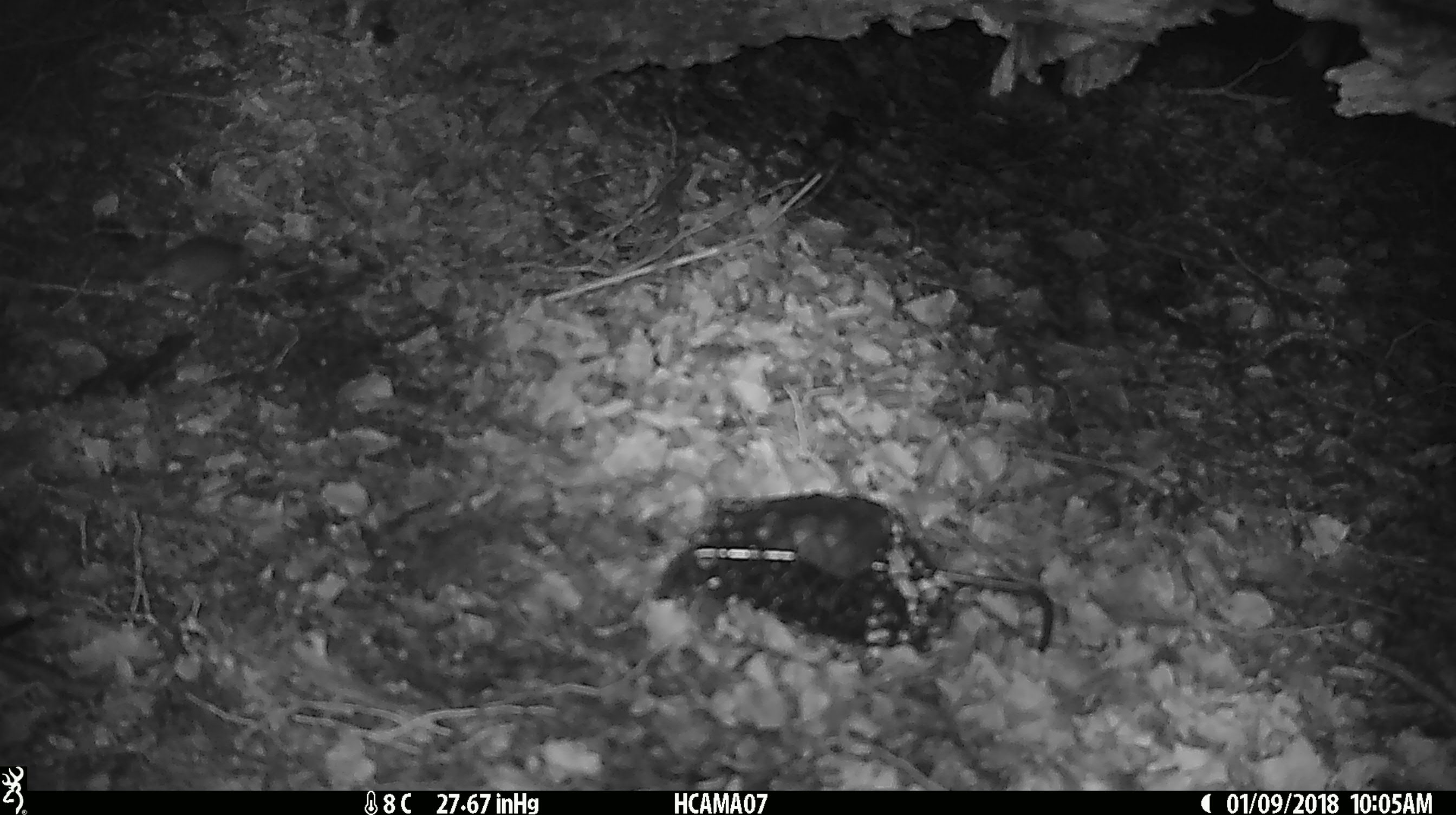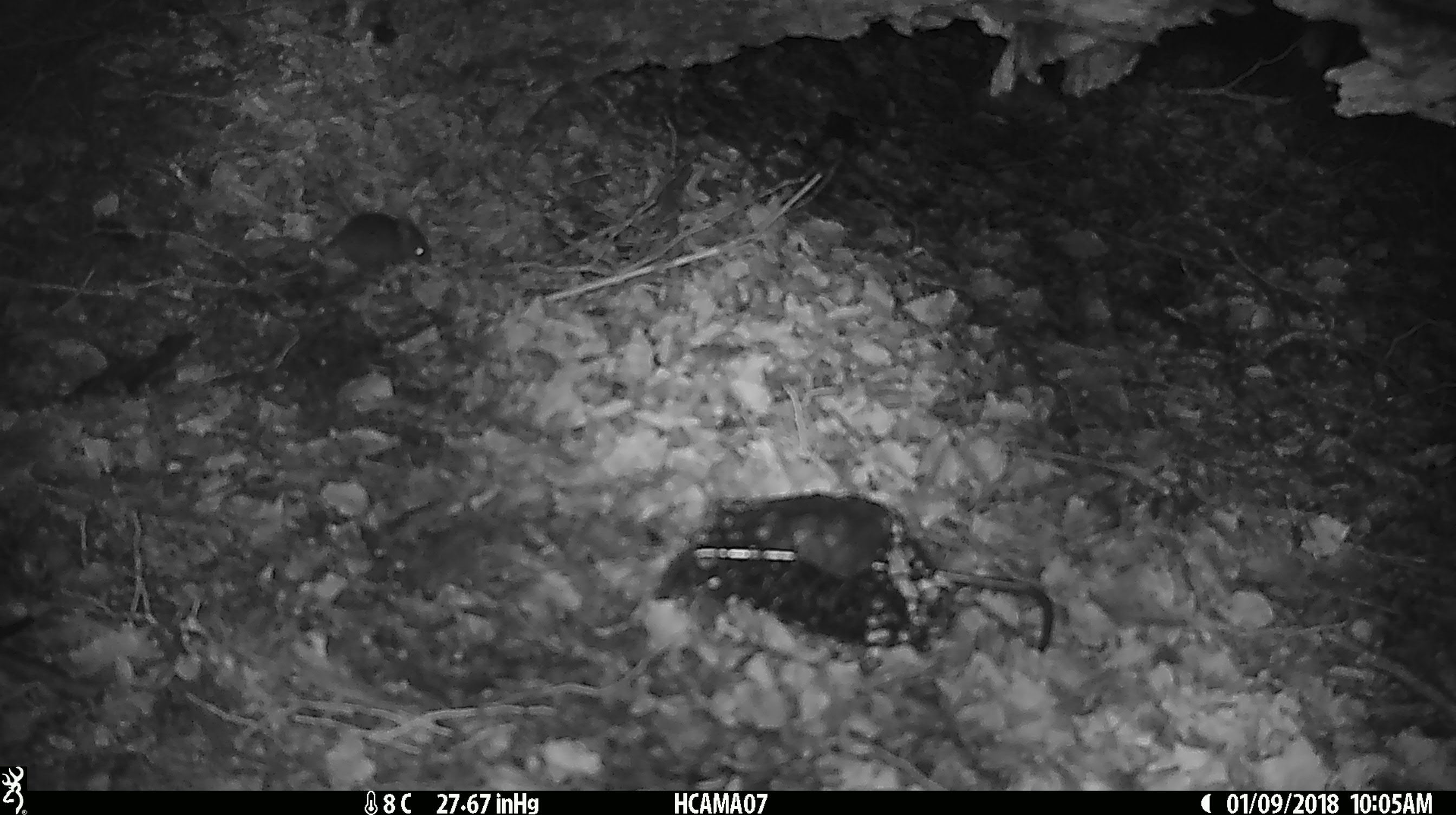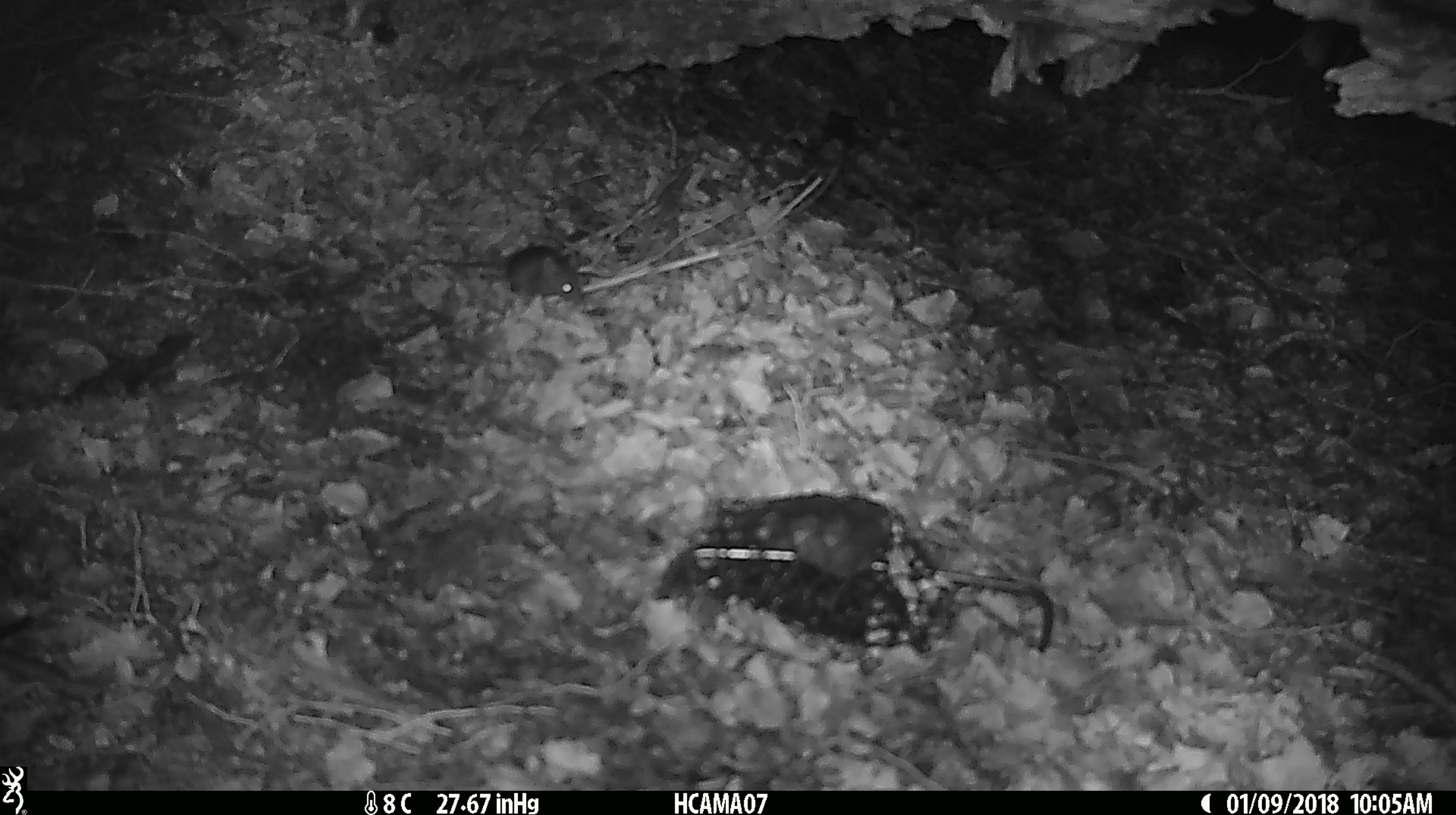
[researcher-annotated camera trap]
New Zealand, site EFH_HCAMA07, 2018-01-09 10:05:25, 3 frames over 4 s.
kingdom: Animalia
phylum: Chordata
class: Mammalia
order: Rodentia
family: Muridae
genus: Mus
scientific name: Mus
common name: mouse